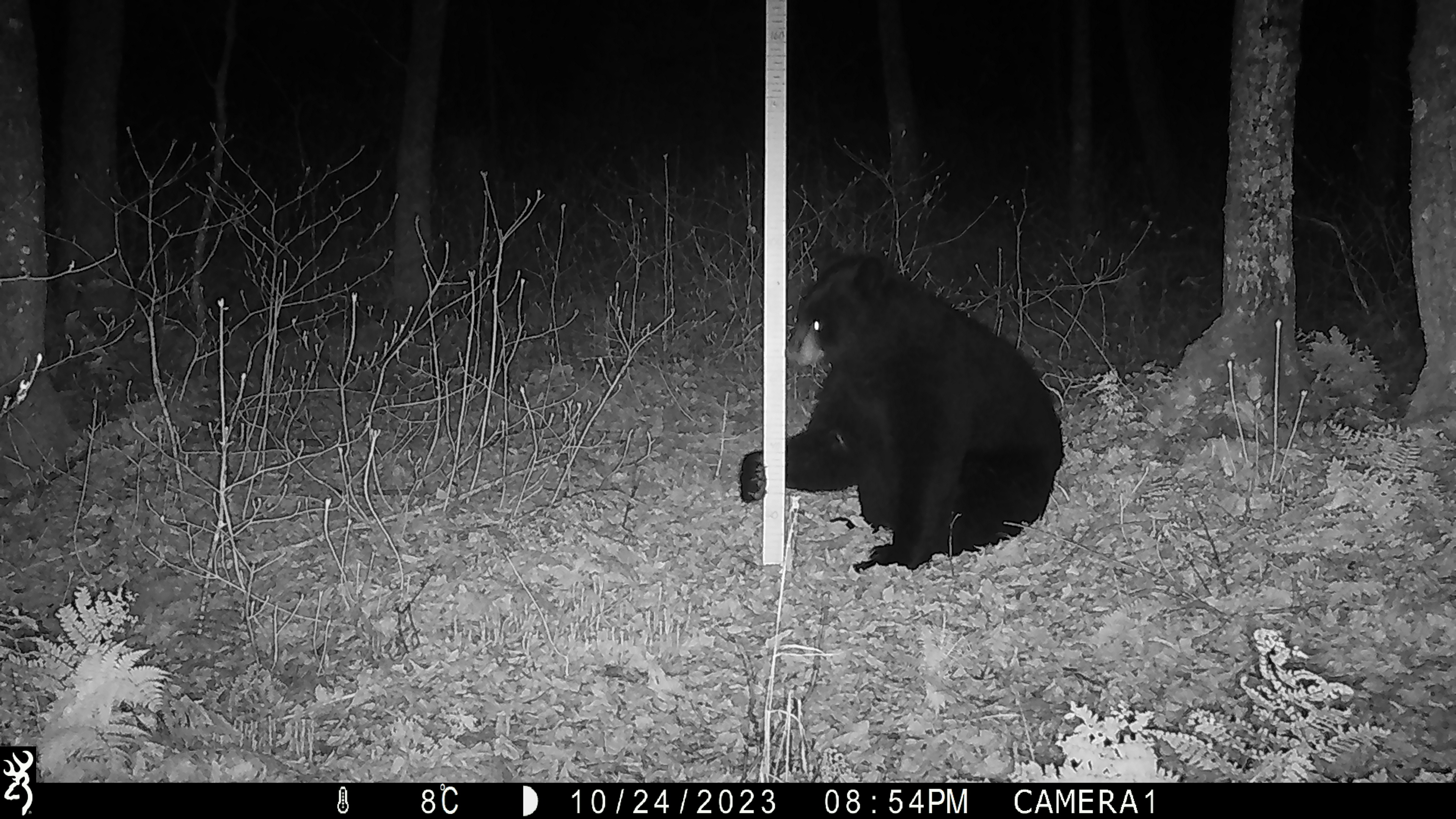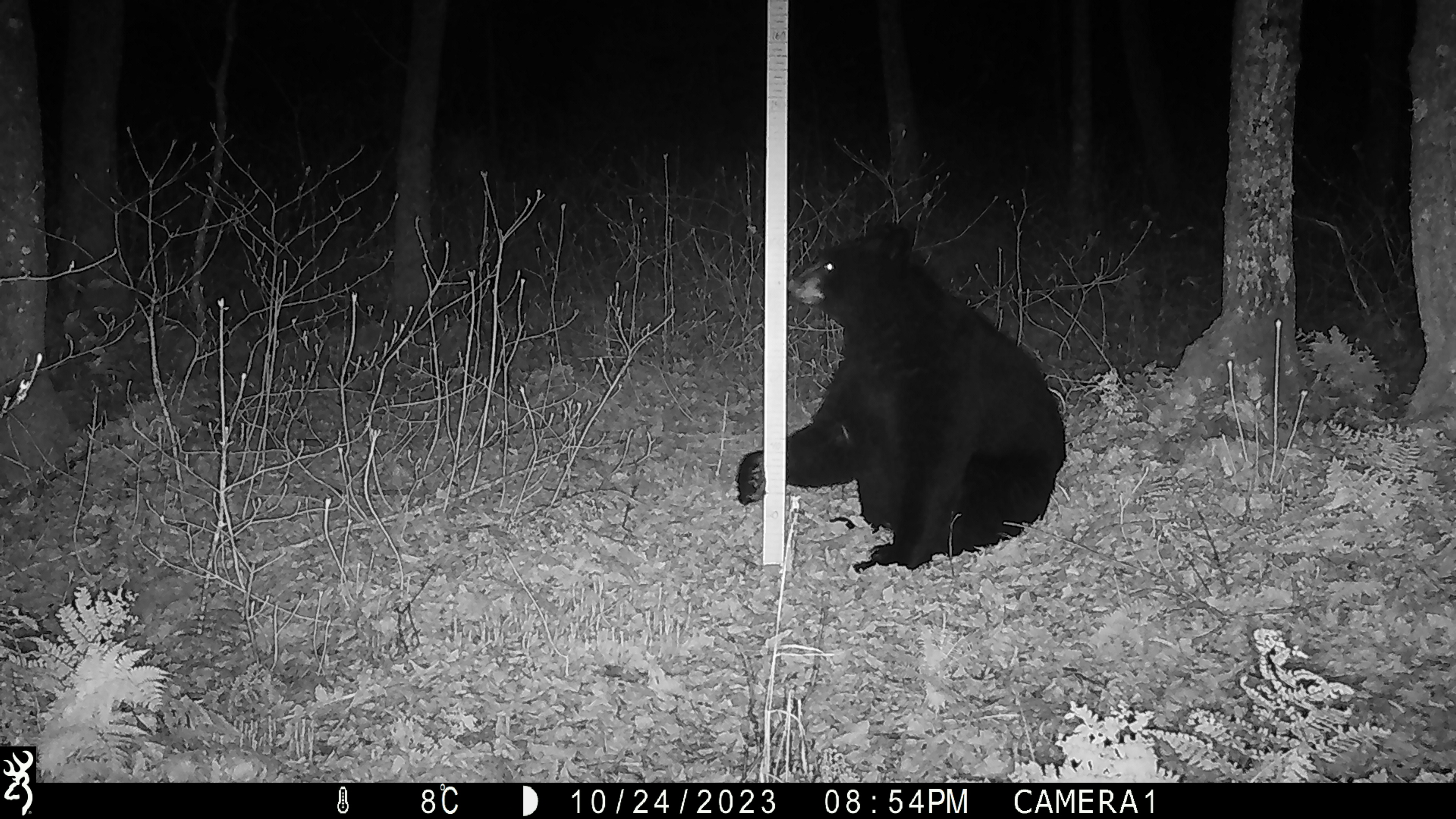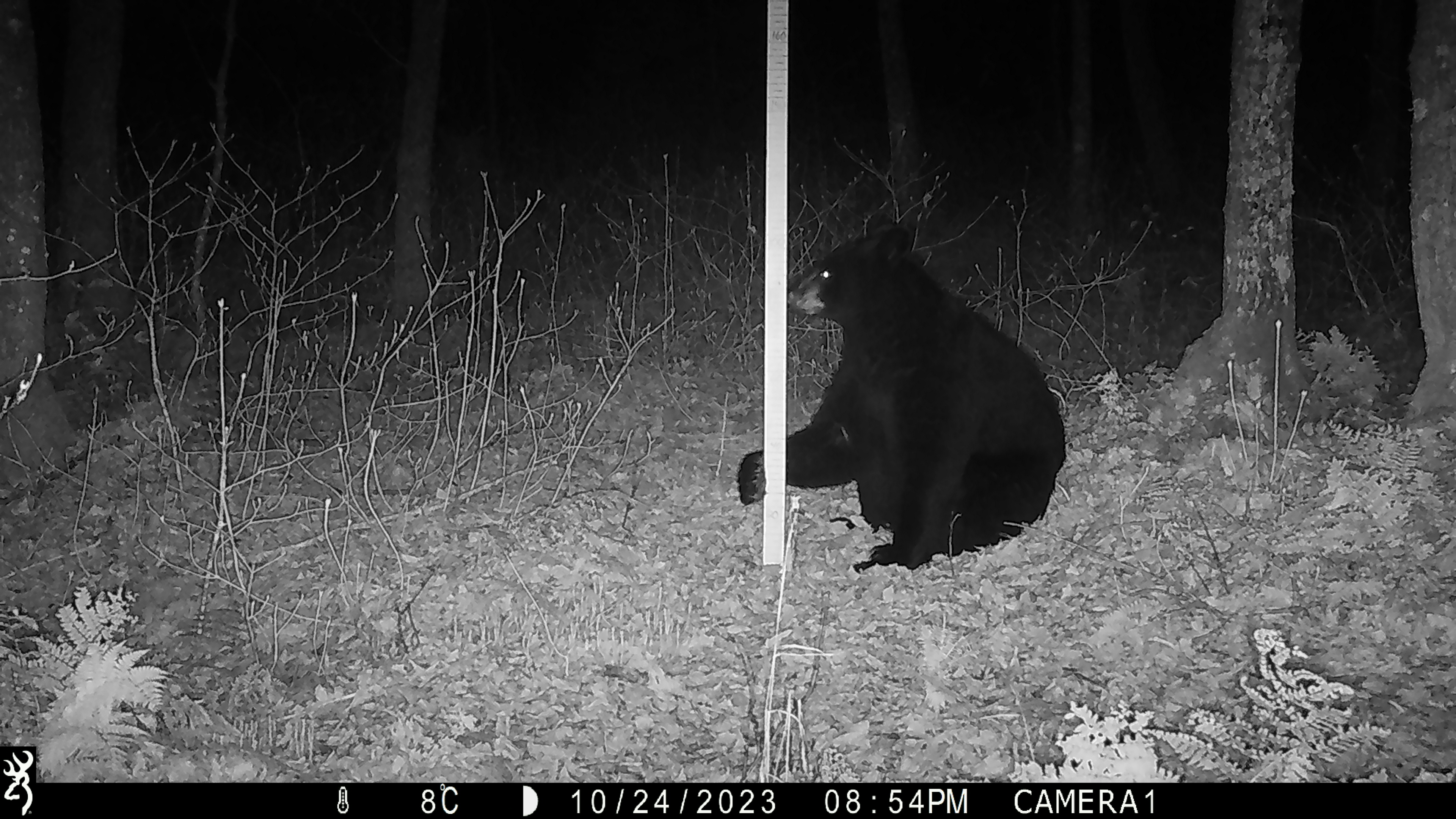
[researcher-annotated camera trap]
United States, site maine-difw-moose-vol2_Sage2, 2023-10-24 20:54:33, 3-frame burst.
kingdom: Animalia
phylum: Chordata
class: Mammalia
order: Carnivora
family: Ursidae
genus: Ursus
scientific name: Ursus americanus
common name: black bear